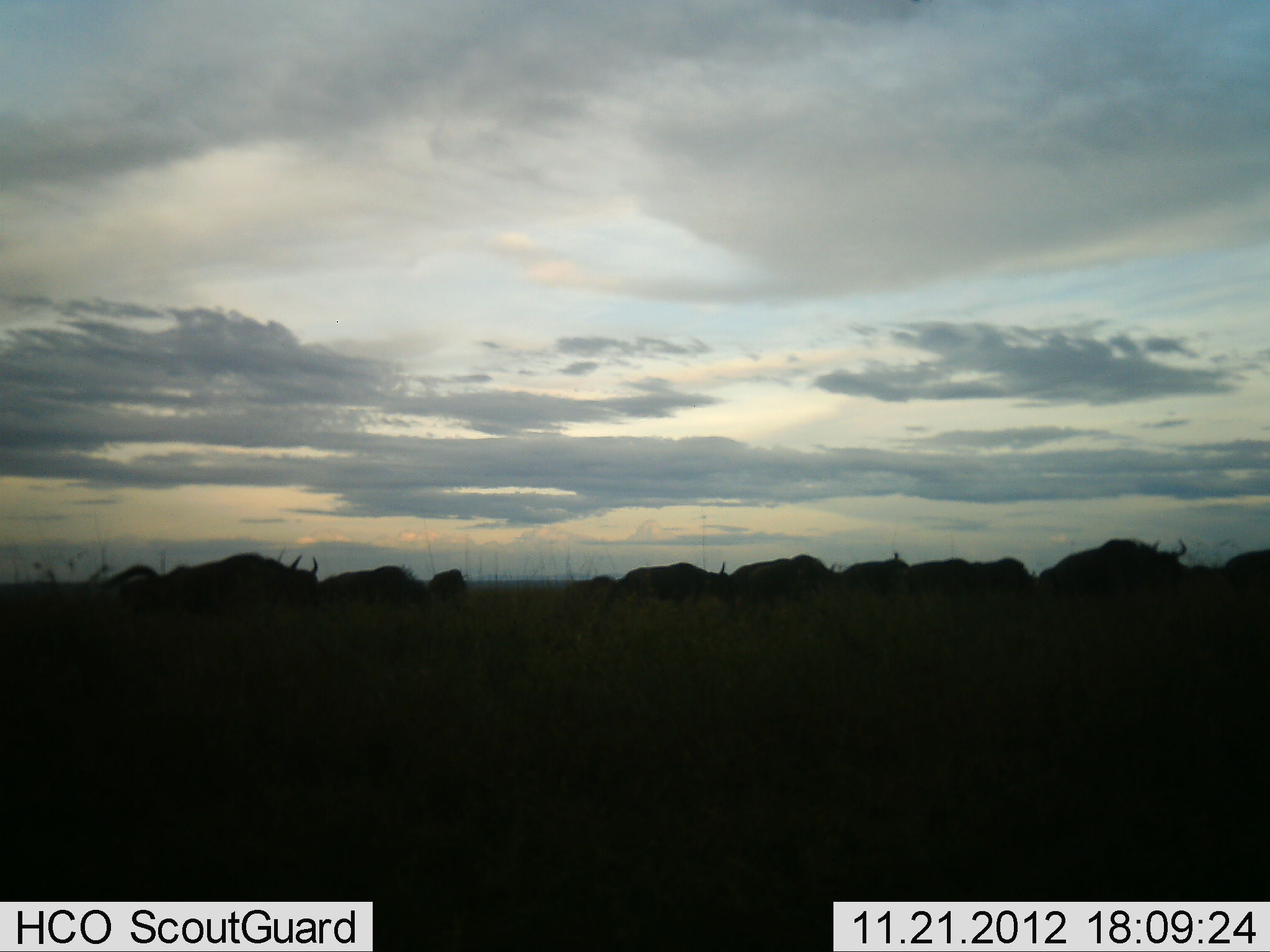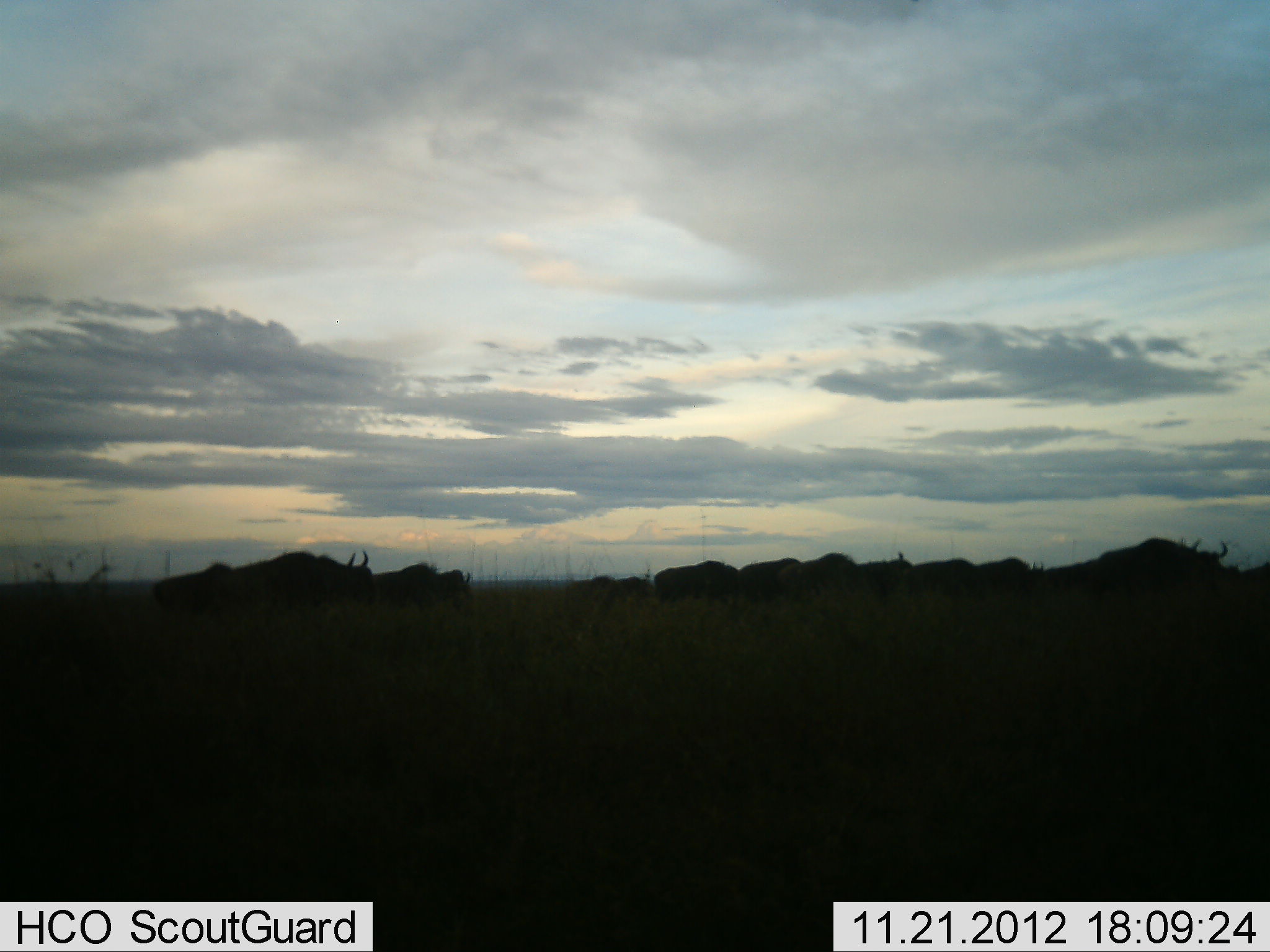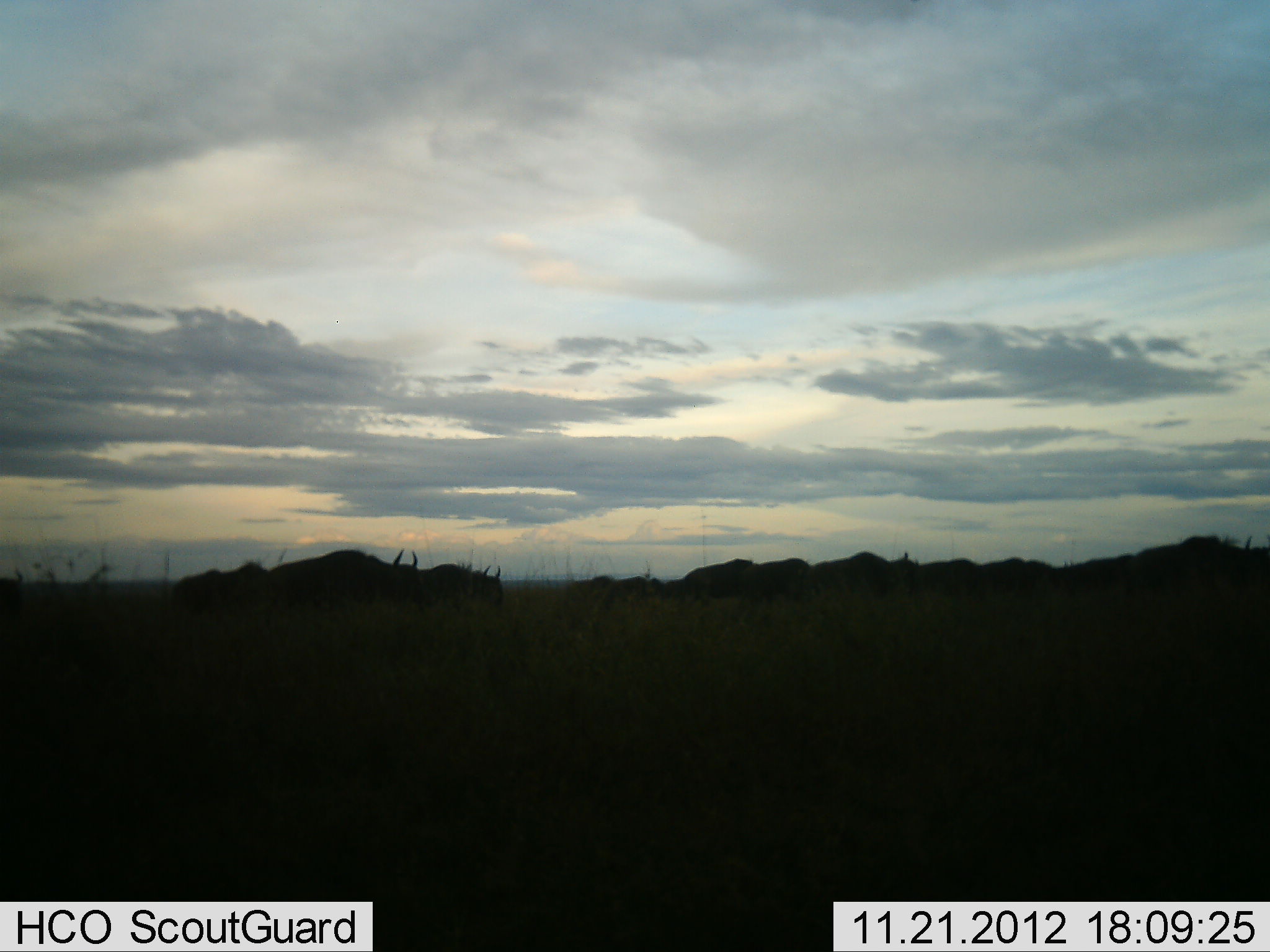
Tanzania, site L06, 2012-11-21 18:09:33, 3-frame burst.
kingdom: Animalia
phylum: Chordata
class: Mammalia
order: Artiodactyla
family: Bovidae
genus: Connochaetes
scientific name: Connochaetes taurinus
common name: blue wildebeest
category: wildebeest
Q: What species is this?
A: Wildebeest (blue wildebeest) (Connochaetes taurinus).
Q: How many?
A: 11-50.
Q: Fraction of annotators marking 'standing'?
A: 0%.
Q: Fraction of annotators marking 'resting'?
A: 0%.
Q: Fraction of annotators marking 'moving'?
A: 100%.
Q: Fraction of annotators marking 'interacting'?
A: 0%.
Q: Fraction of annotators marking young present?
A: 0%.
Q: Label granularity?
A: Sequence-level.